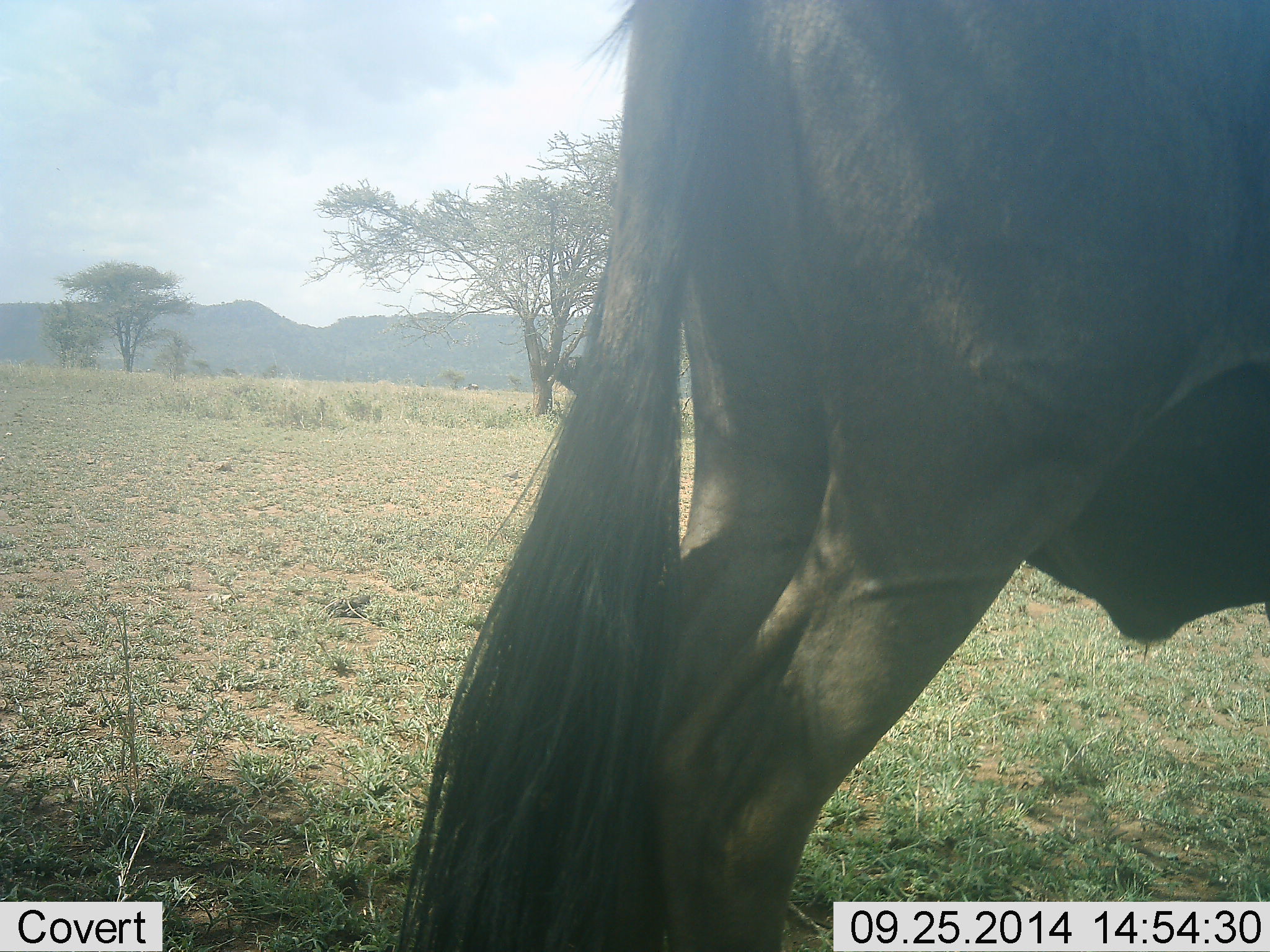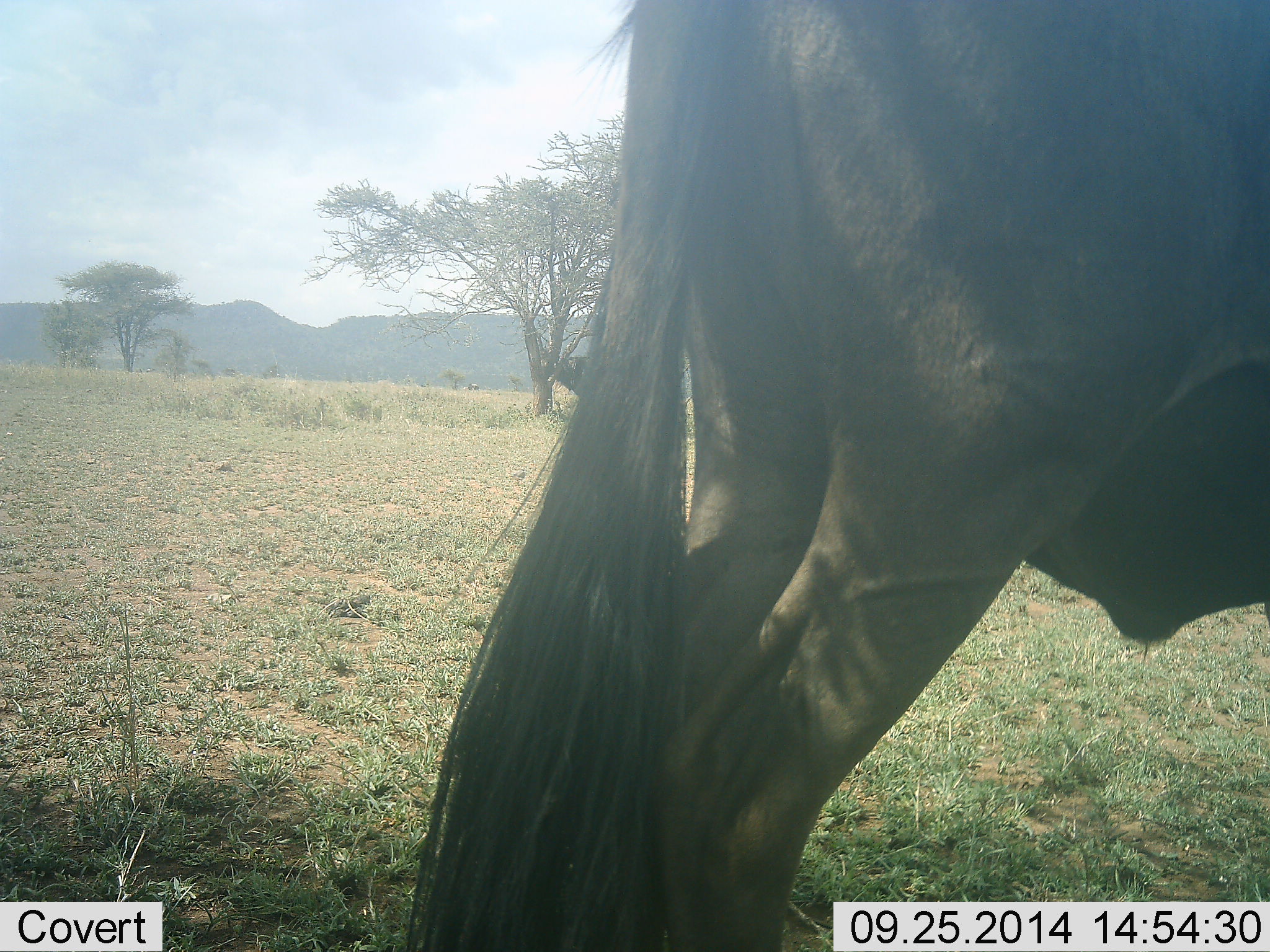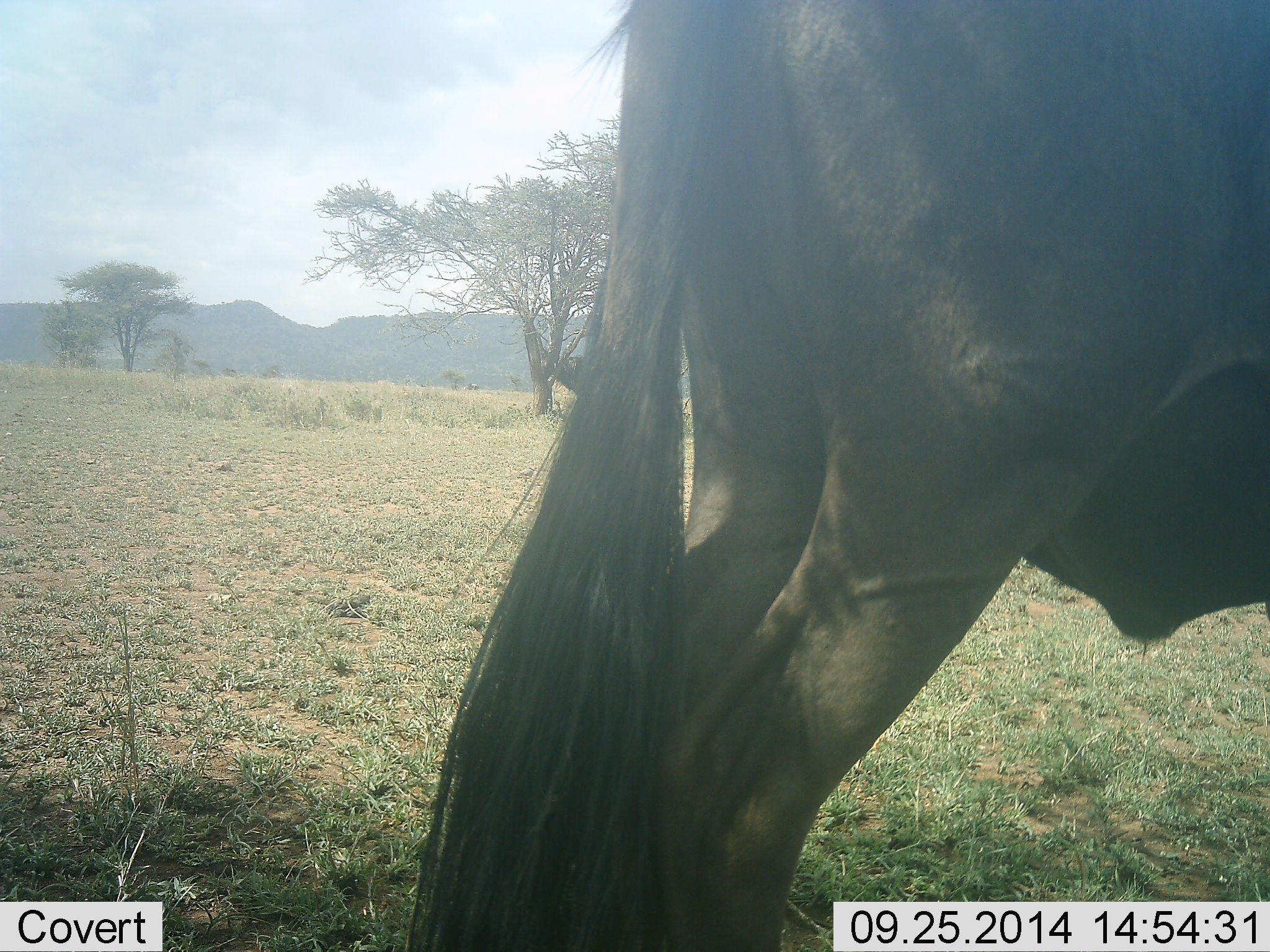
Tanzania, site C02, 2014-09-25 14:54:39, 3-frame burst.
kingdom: Animalia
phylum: Chordata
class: Mammalia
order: Artiodactyla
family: Bovidae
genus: Connochaetes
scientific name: Connochaetes taurinus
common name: blue wildebeest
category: wildebeest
Wildebeest (blue wildebeest) (Connochaetes taurinus), count 1. Behavior (volunteer vote fractions): standing 100%, resting 0%, moving 0%, interacting 0%. Young present (vote fraction): 0%. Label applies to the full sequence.